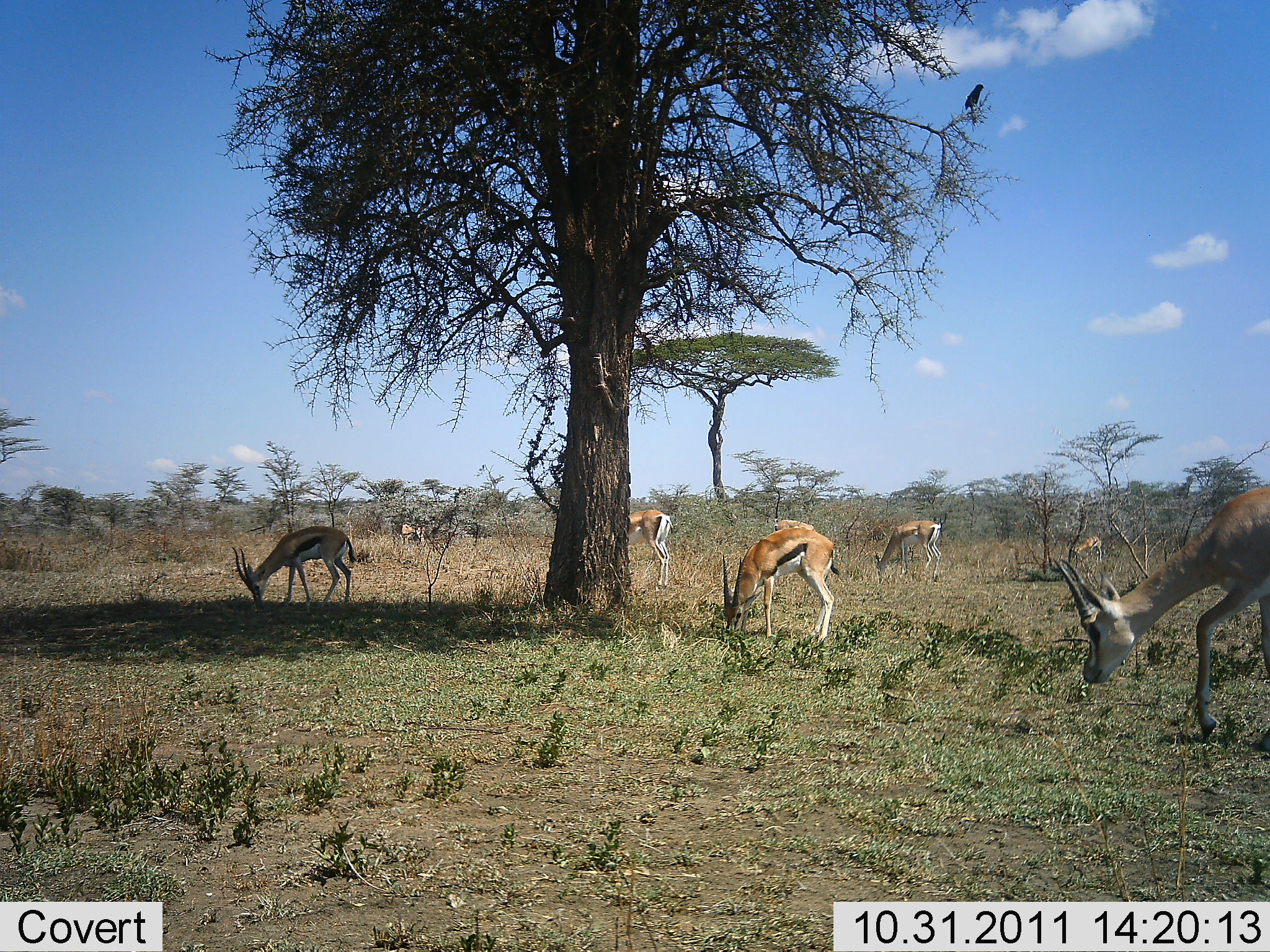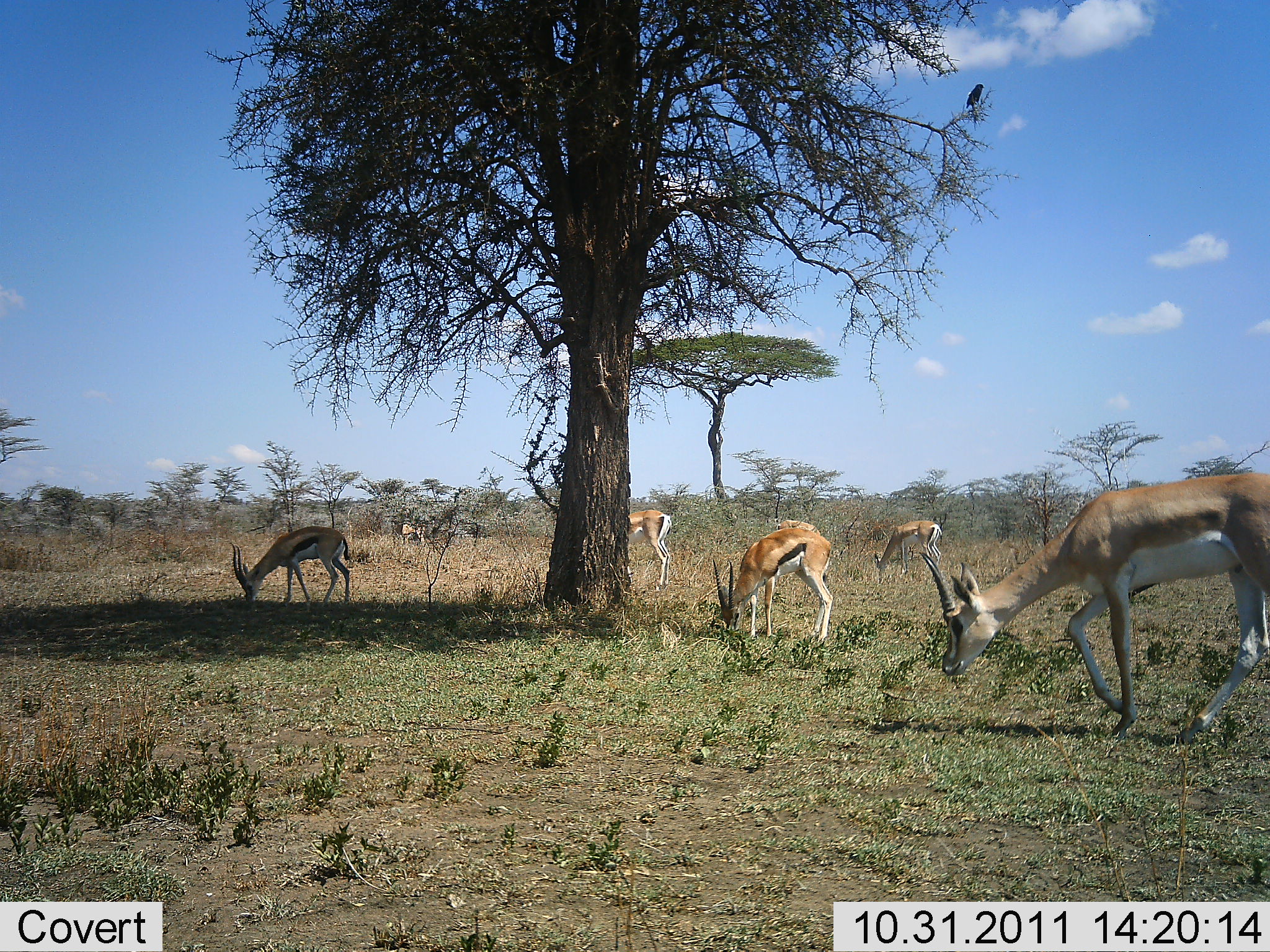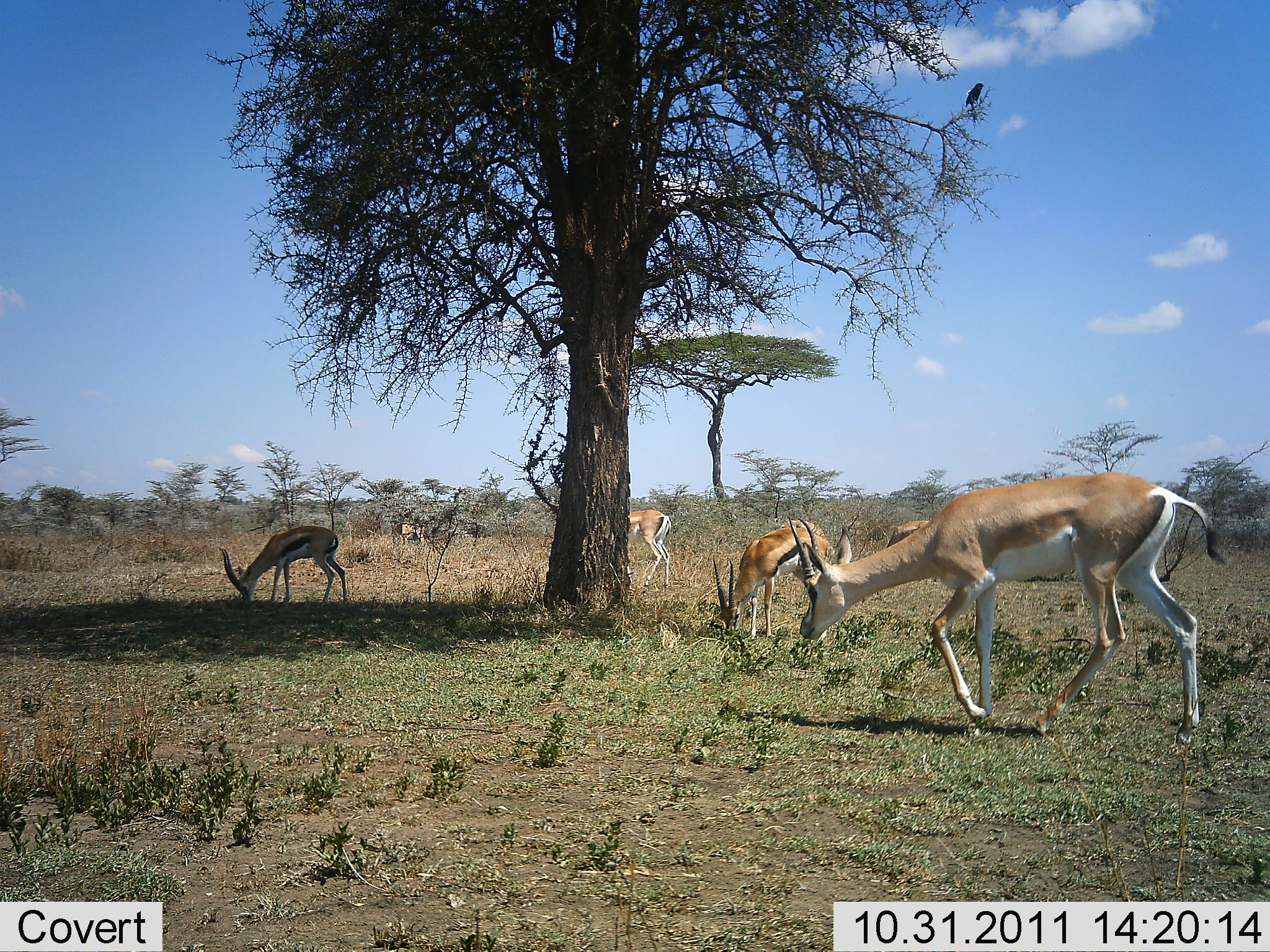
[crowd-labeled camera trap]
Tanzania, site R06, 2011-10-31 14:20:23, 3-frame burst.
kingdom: Animalia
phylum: Chordata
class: Mammalia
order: Artiodactyla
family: Bovidae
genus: Eudorcas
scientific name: Eudorcas thomsonii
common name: thomson's gazelle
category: gazellethomsons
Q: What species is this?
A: Gazellethomsons (thomson's gazelle) (Eudorcas thomsonii).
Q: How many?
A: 6.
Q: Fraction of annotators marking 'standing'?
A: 20%.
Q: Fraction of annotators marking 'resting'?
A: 7%.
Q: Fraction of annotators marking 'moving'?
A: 27%.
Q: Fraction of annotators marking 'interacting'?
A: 0%.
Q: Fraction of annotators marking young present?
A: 0%.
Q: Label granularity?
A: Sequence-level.